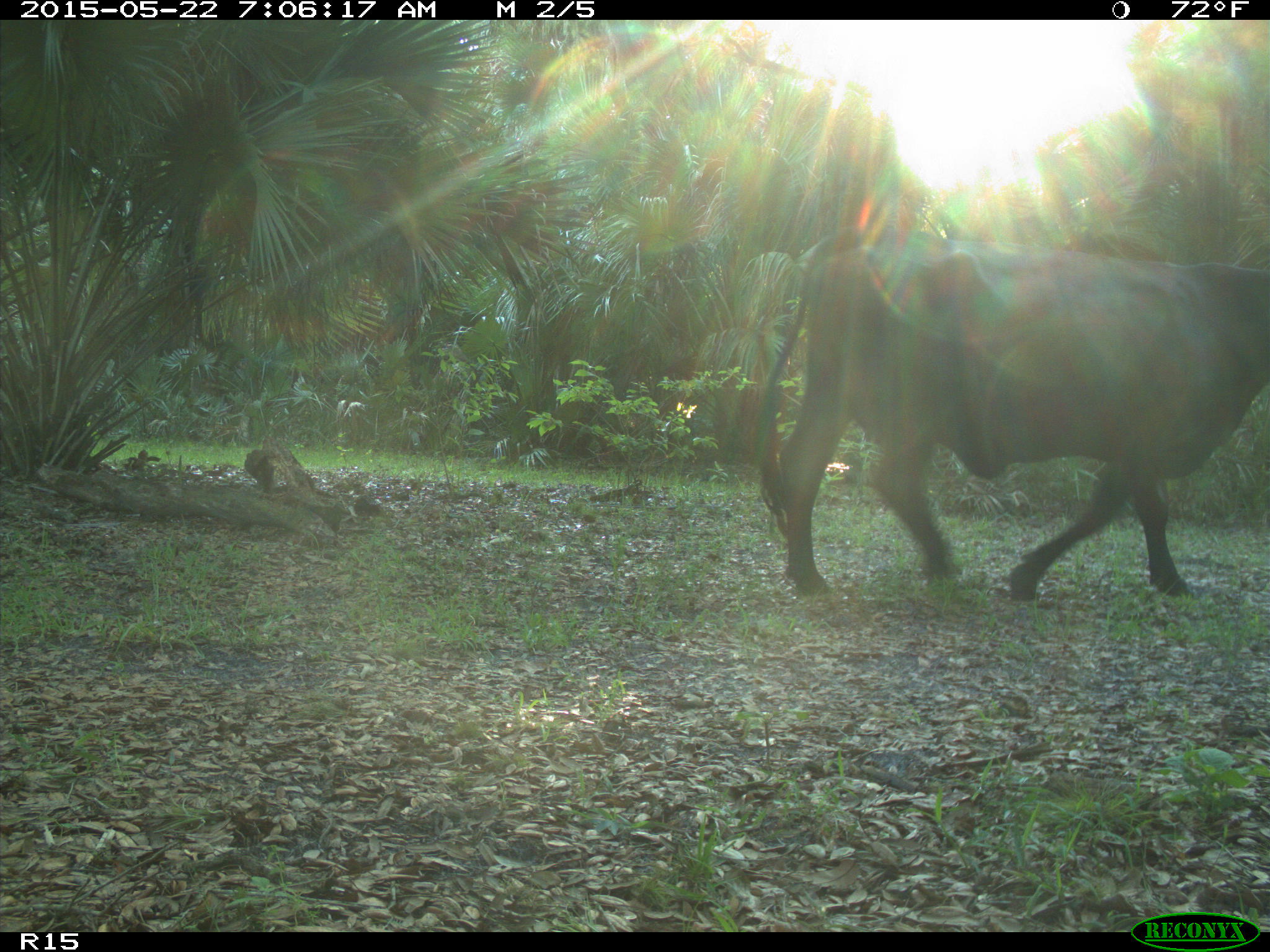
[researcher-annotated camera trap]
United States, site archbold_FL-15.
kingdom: Animalia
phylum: Chordata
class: Mammalia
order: Artiodactyla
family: Bovidae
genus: Bos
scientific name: Bos taurus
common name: domestic cow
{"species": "Bos taurus (domestic cow)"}